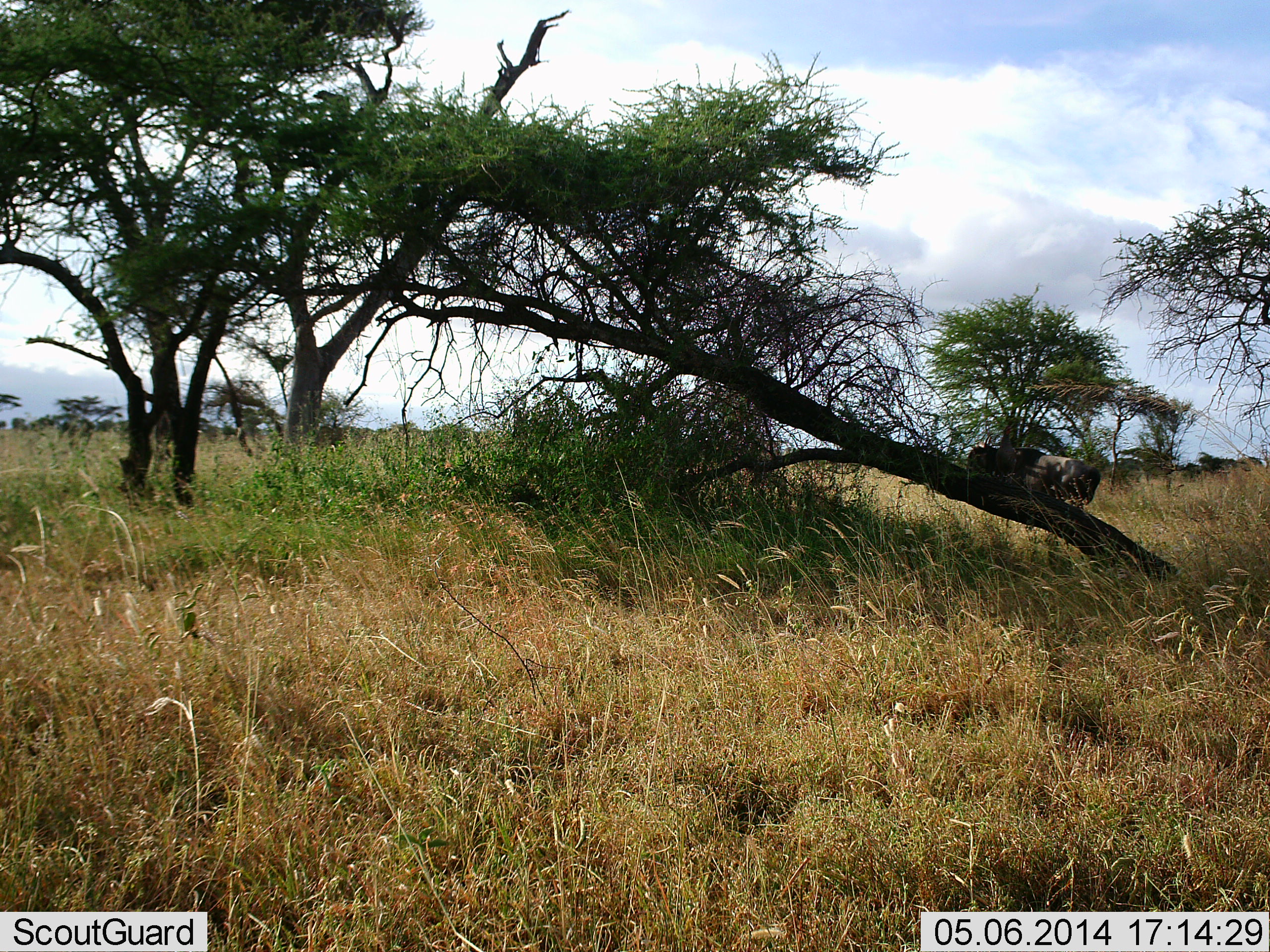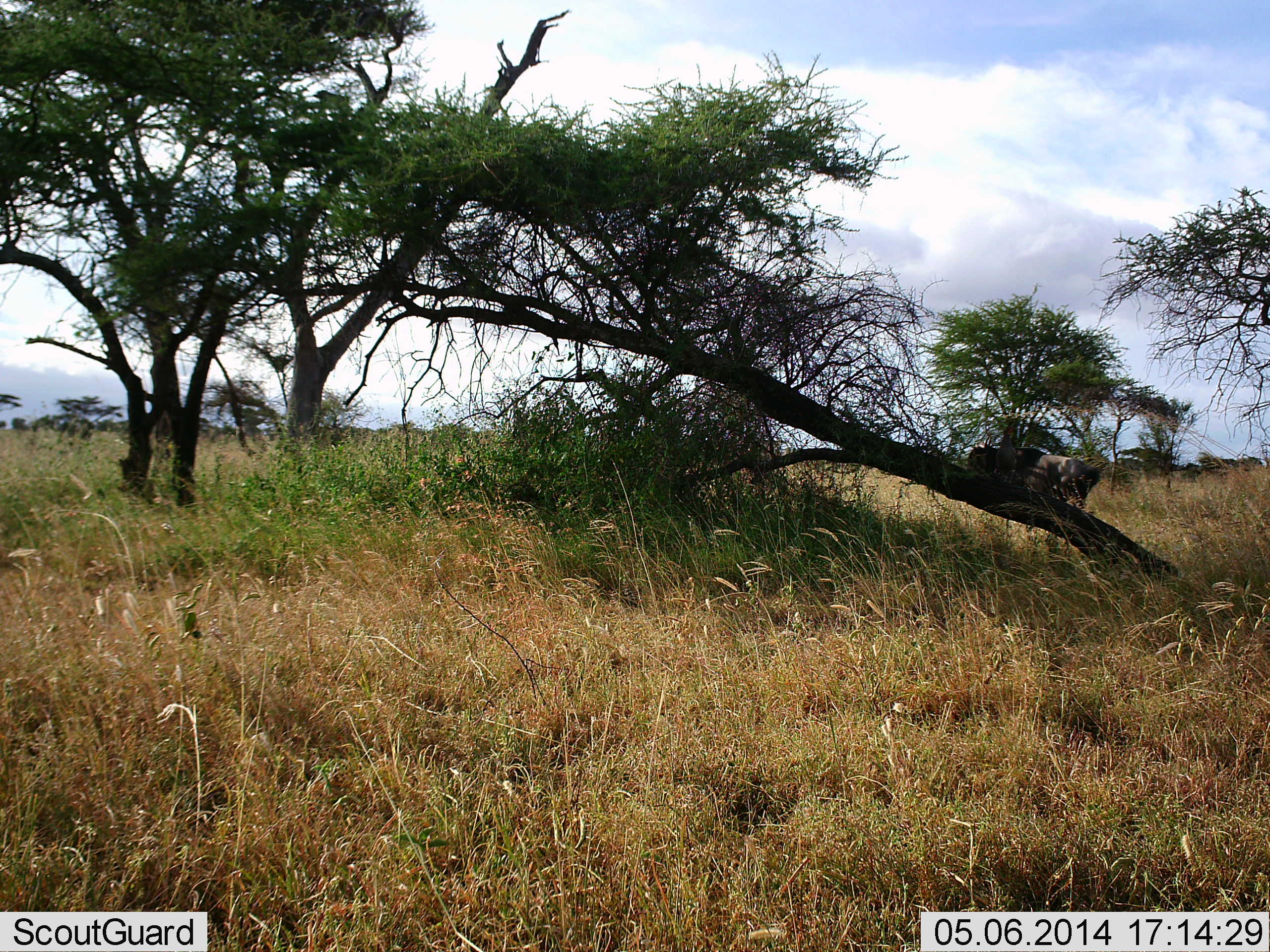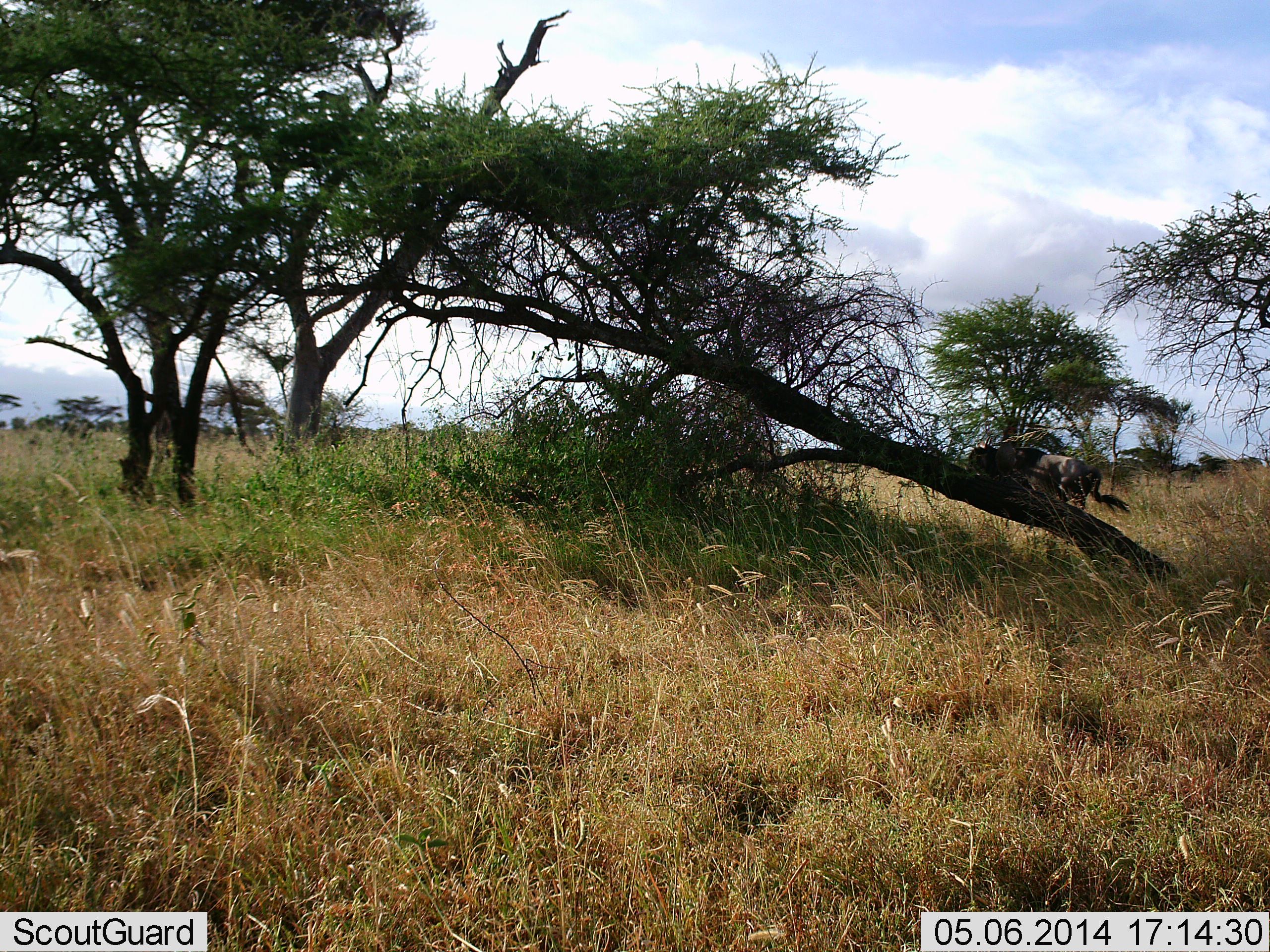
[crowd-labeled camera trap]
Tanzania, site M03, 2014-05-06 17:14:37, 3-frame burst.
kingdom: Animalia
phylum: Chordata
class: Mammalia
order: Artiodactyla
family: Bovidae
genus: Connochaetes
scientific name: Connochaetes taurinus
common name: blue wildebeest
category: wildebeest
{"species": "wildebeest (blue wildebeest) (Connochaetes taurinus)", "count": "1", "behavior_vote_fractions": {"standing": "89%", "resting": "11%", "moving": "0%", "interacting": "0%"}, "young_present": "0%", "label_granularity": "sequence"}